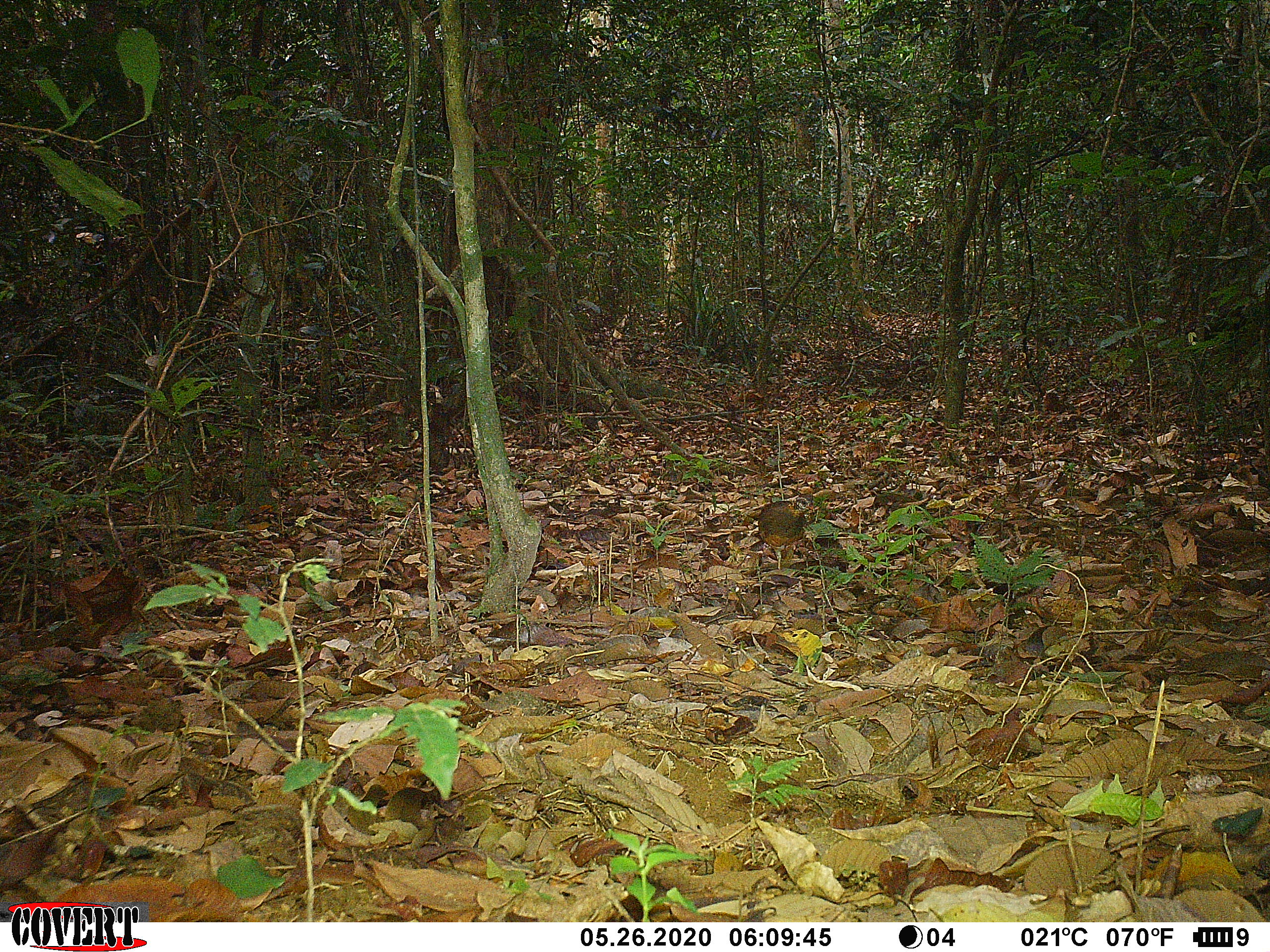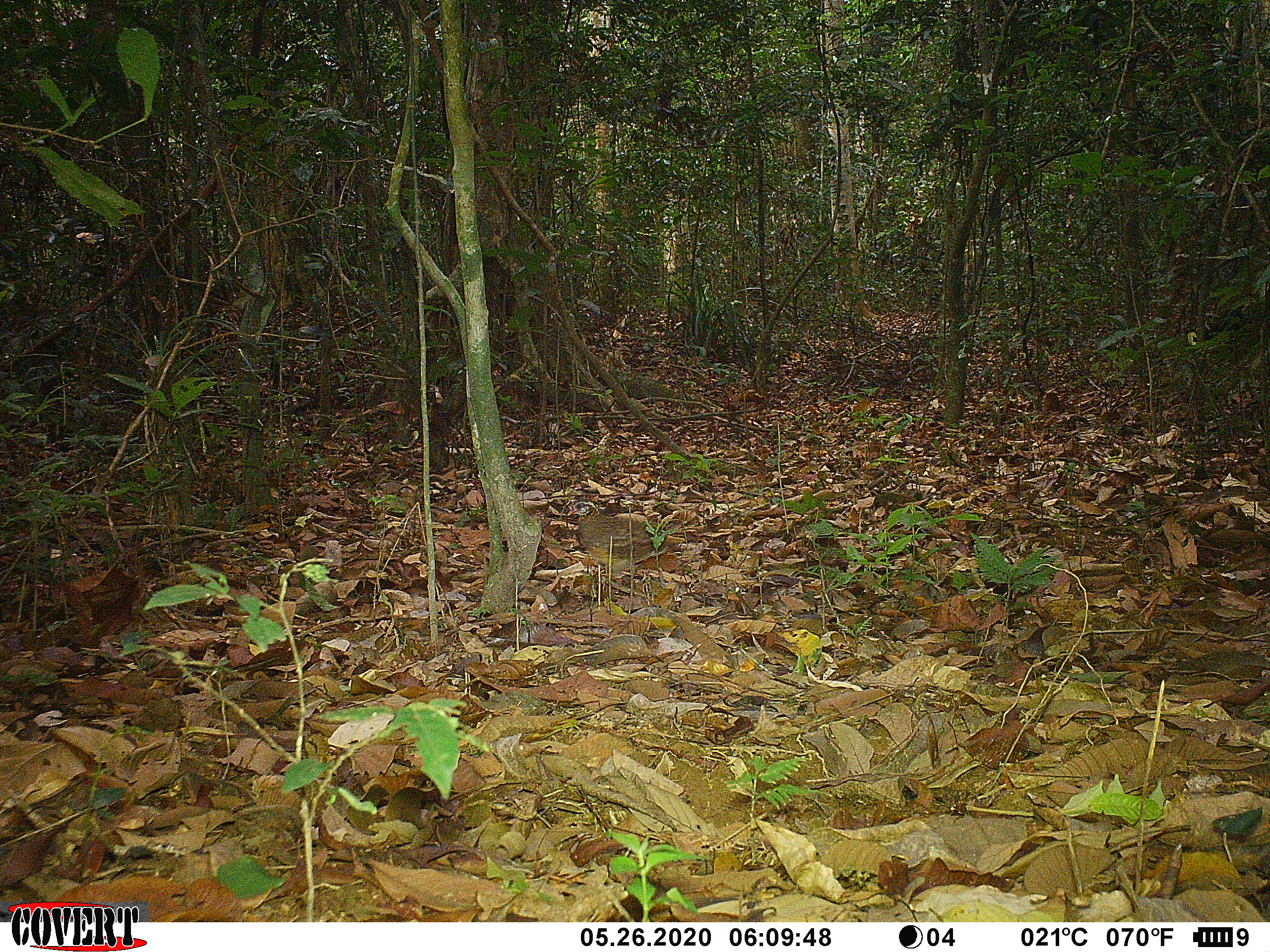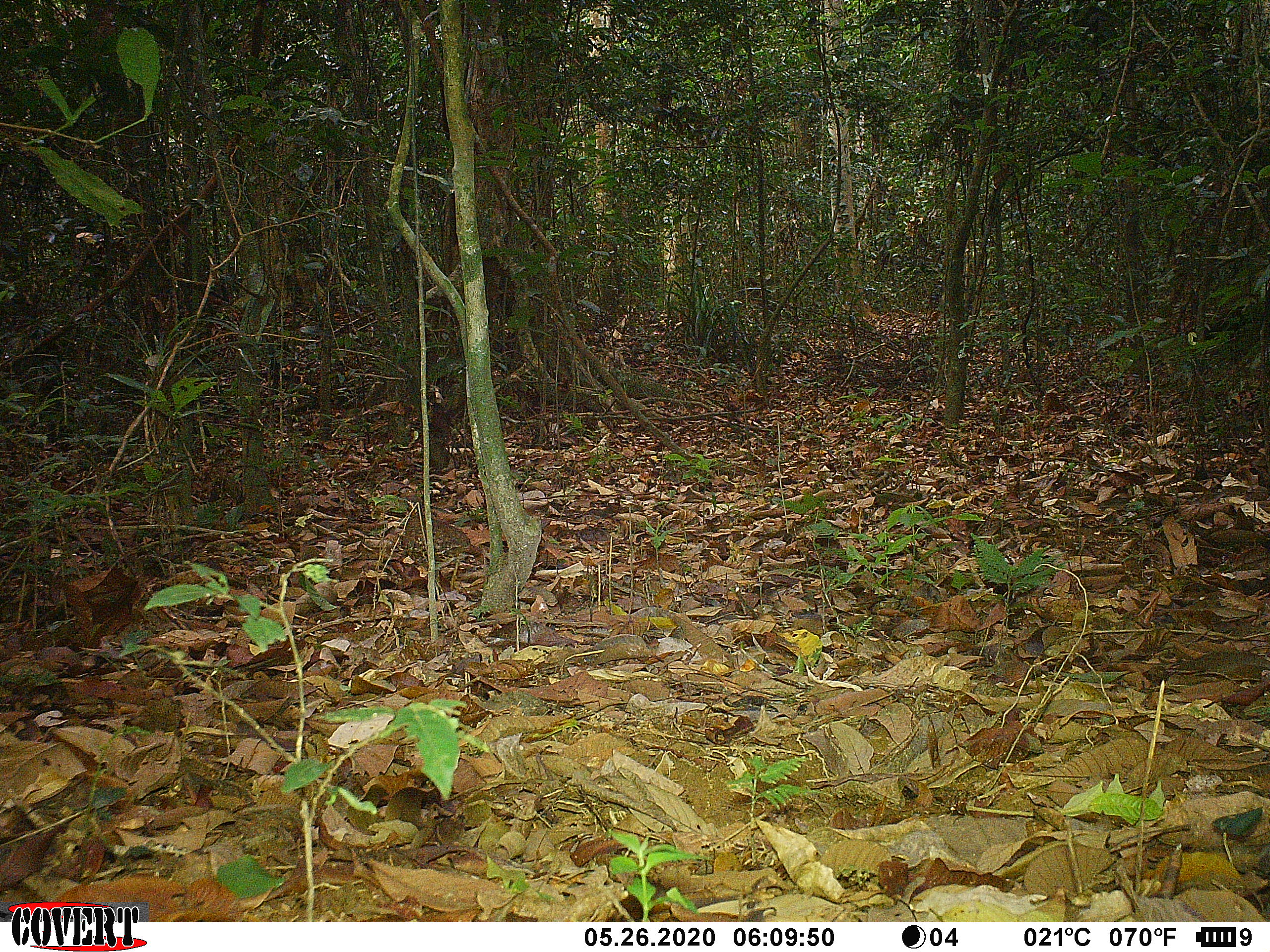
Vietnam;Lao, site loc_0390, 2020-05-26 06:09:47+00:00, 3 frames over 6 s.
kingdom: Animalia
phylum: Chordata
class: Aves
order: Galliformes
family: Phasianidae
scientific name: Phasianidae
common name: partridge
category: unidentified partridge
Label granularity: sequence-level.